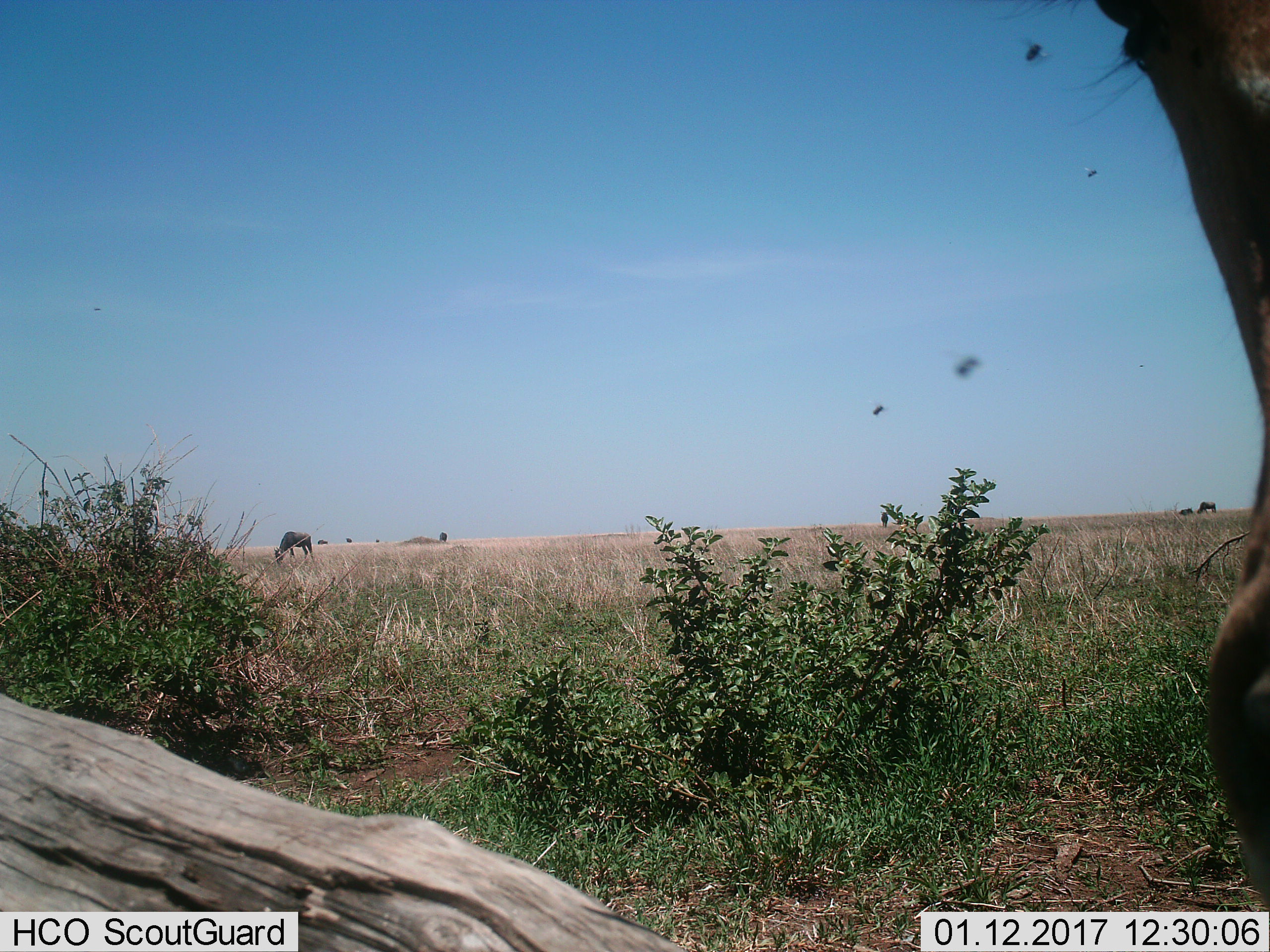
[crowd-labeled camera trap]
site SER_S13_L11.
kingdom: Animalia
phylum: Chordata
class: Mammalia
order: Artiodactyla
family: Bovidae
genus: Connochaetes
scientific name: Connochaetes taurinus taurinus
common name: blue wildebeest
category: wildebeestblue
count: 6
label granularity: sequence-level